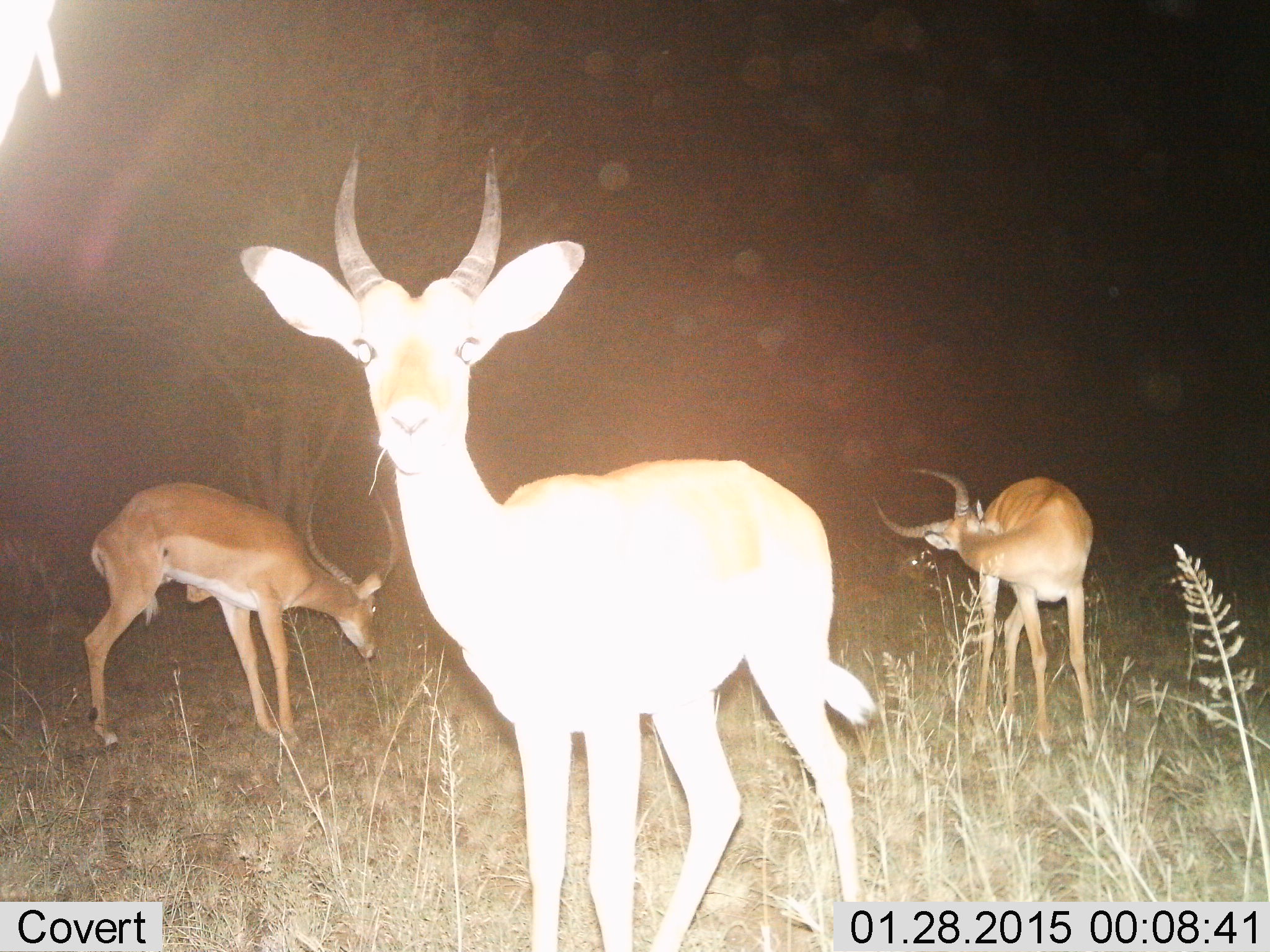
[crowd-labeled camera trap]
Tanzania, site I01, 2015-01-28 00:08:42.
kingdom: Animalia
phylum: Chordata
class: Mammalia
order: Artiodactyla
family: Bovidae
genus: Aepyceros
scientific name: Aepyceros melampus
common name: impala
Impala (Aepyceros melampus), count 3. Behavior (volunteer vote fractions): standing 100%, resting 0%, moving 0%, interacting 0%. Young present (vote fraction): 0%. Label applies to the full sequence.